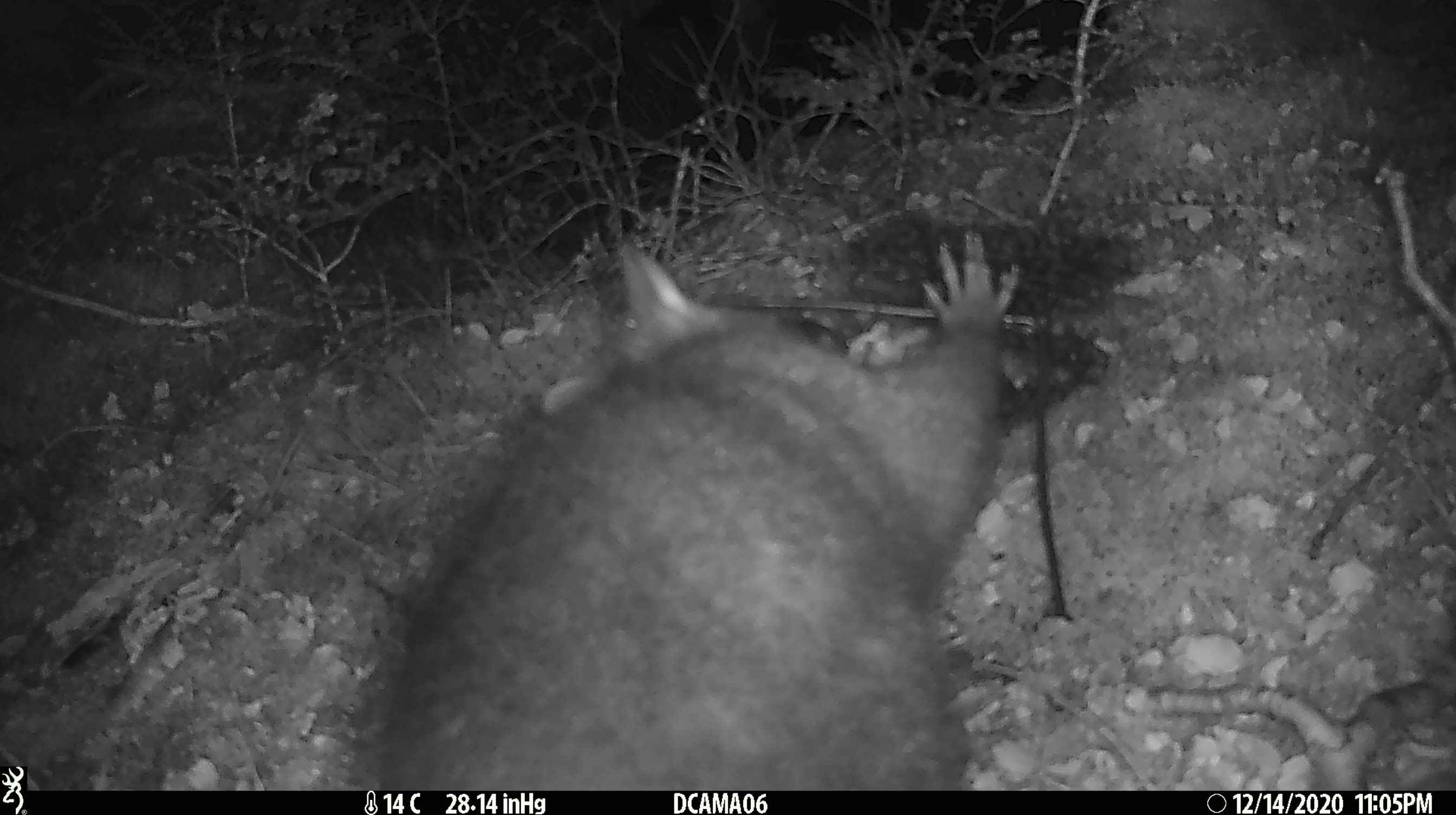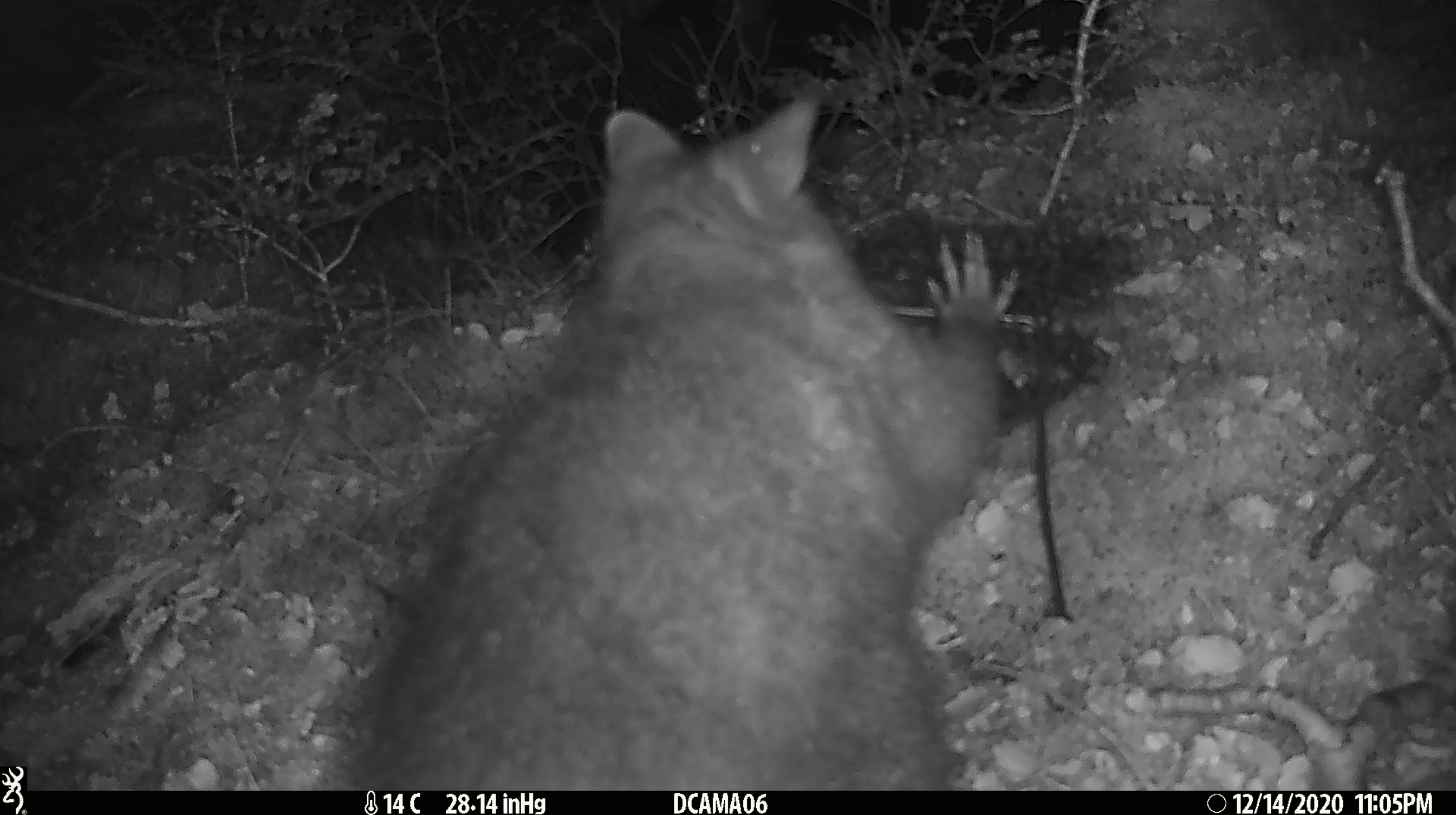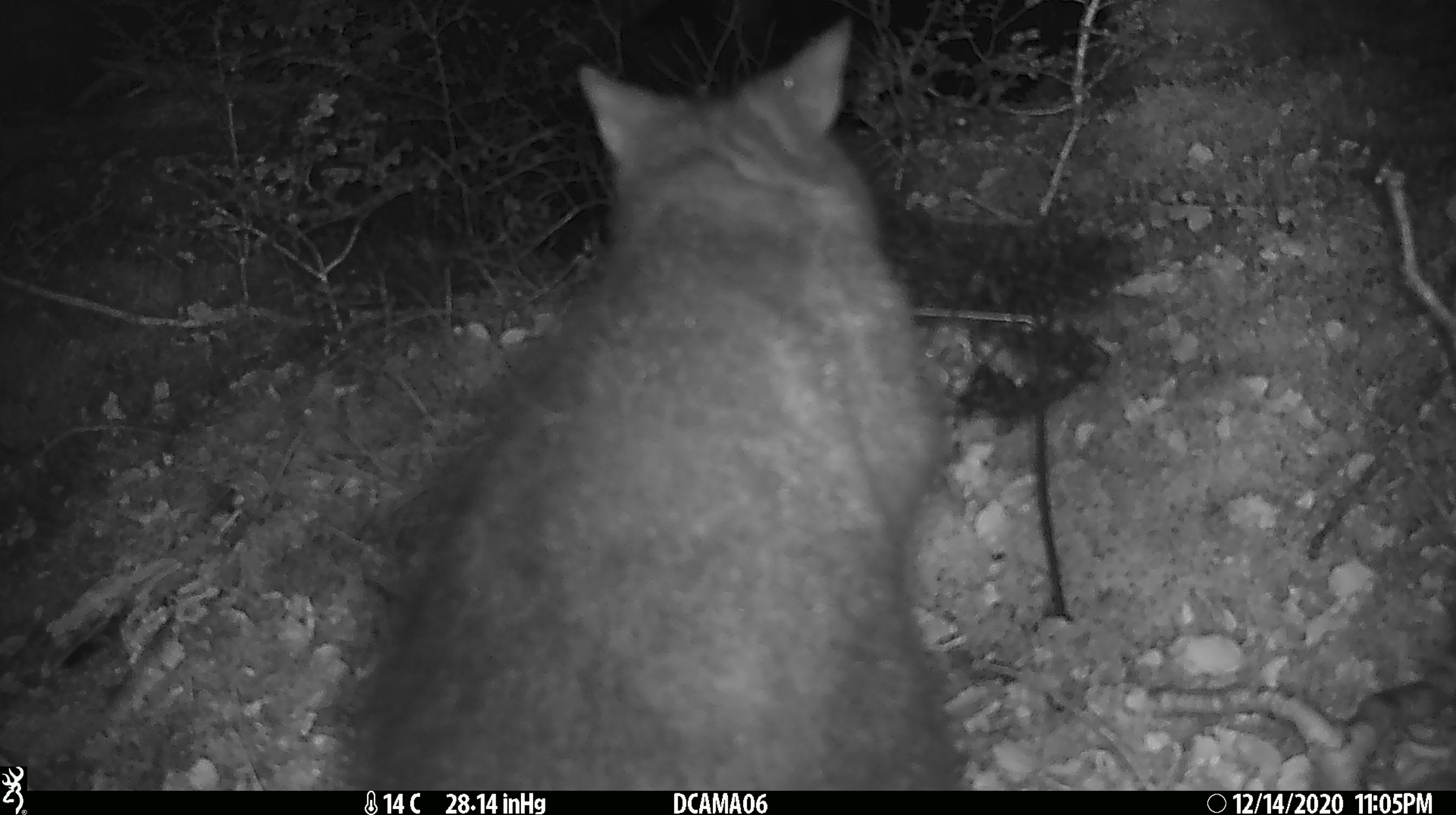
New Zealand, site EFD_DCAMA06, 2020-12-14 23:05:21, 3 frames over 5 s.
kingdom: Animalia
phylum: Chordata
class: Mammalia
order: Diprotodontia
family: Phalangeridae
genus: Trichosurus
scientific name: Trichosurus vulpecula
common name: common brushtail possum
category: possum